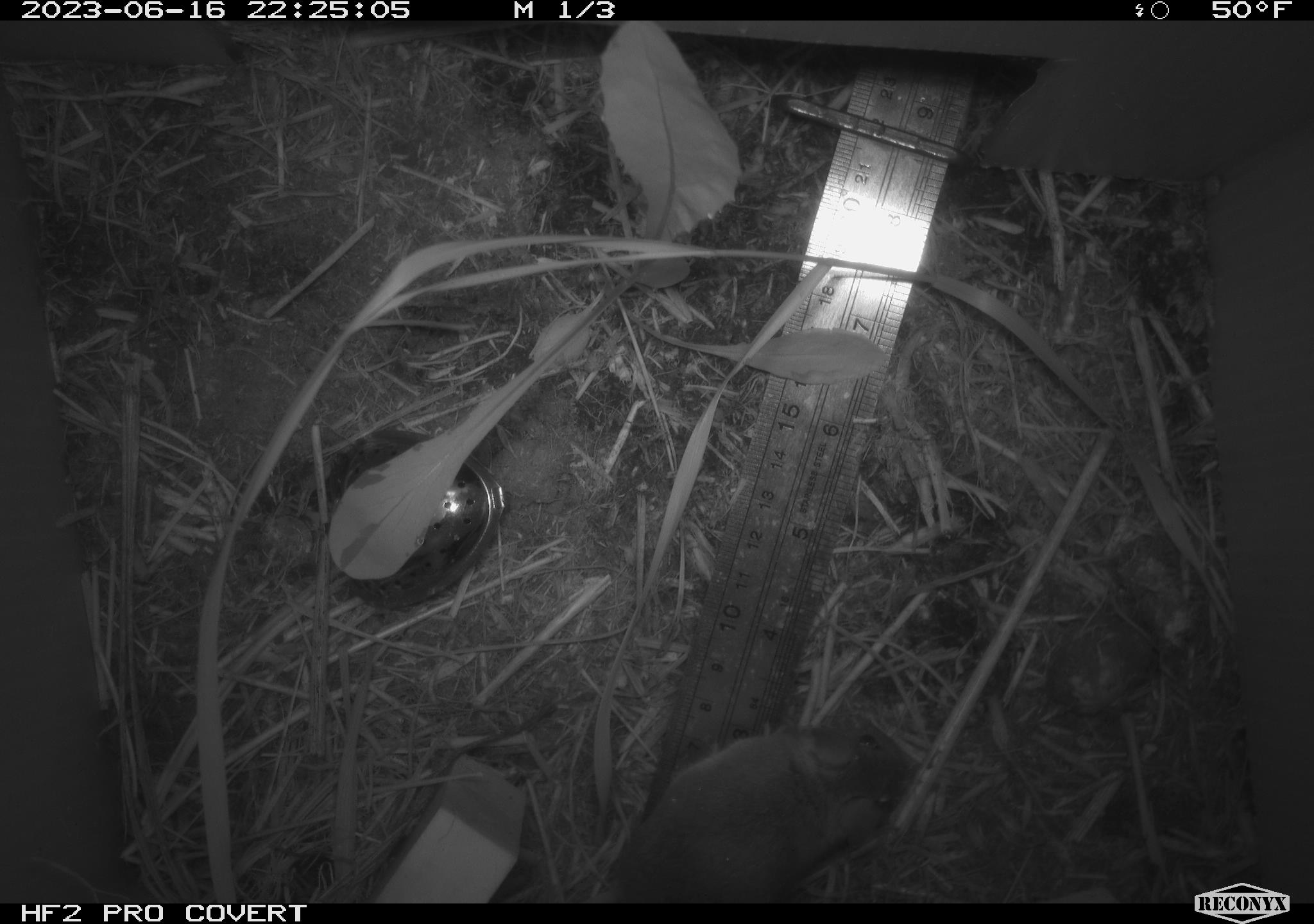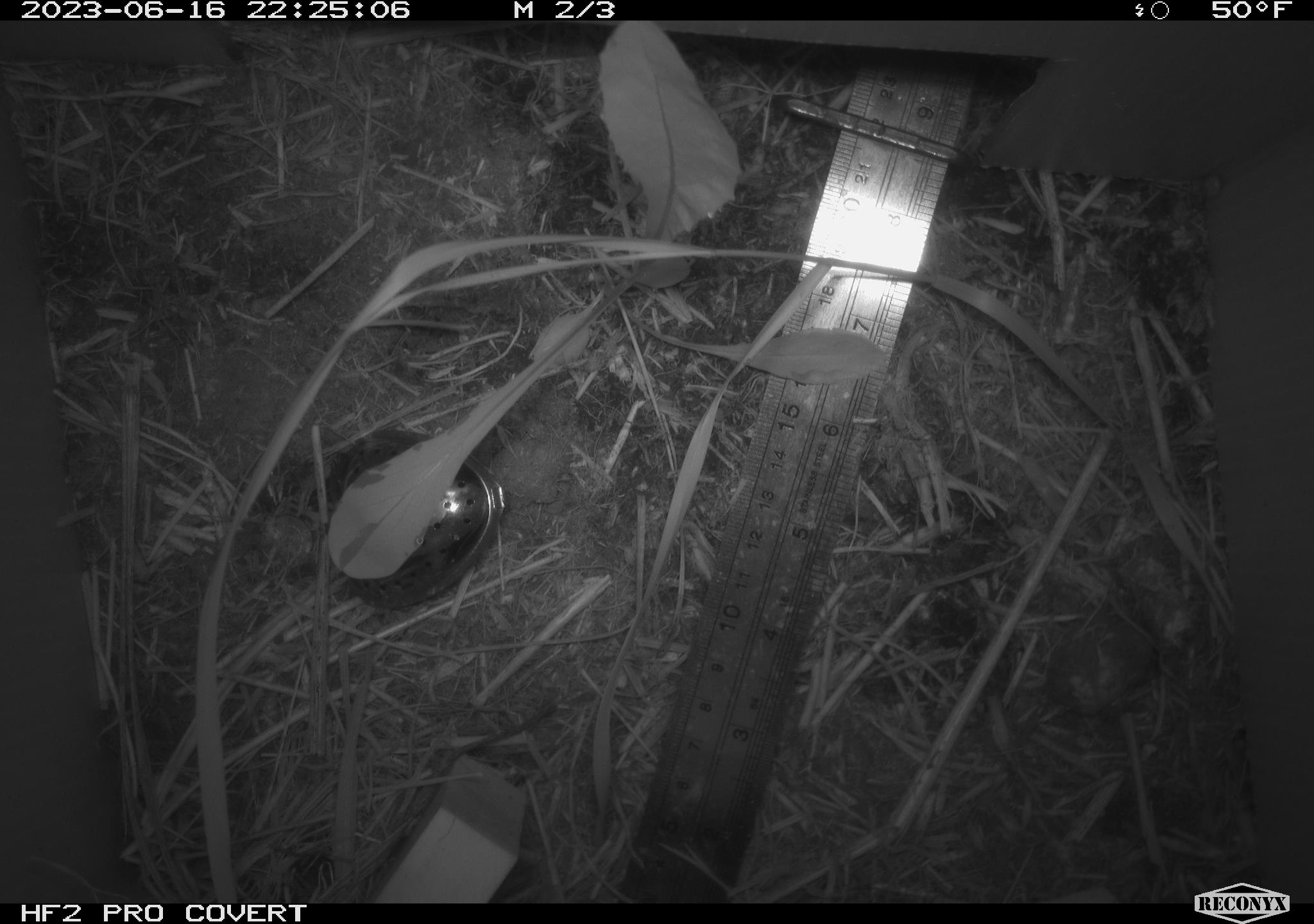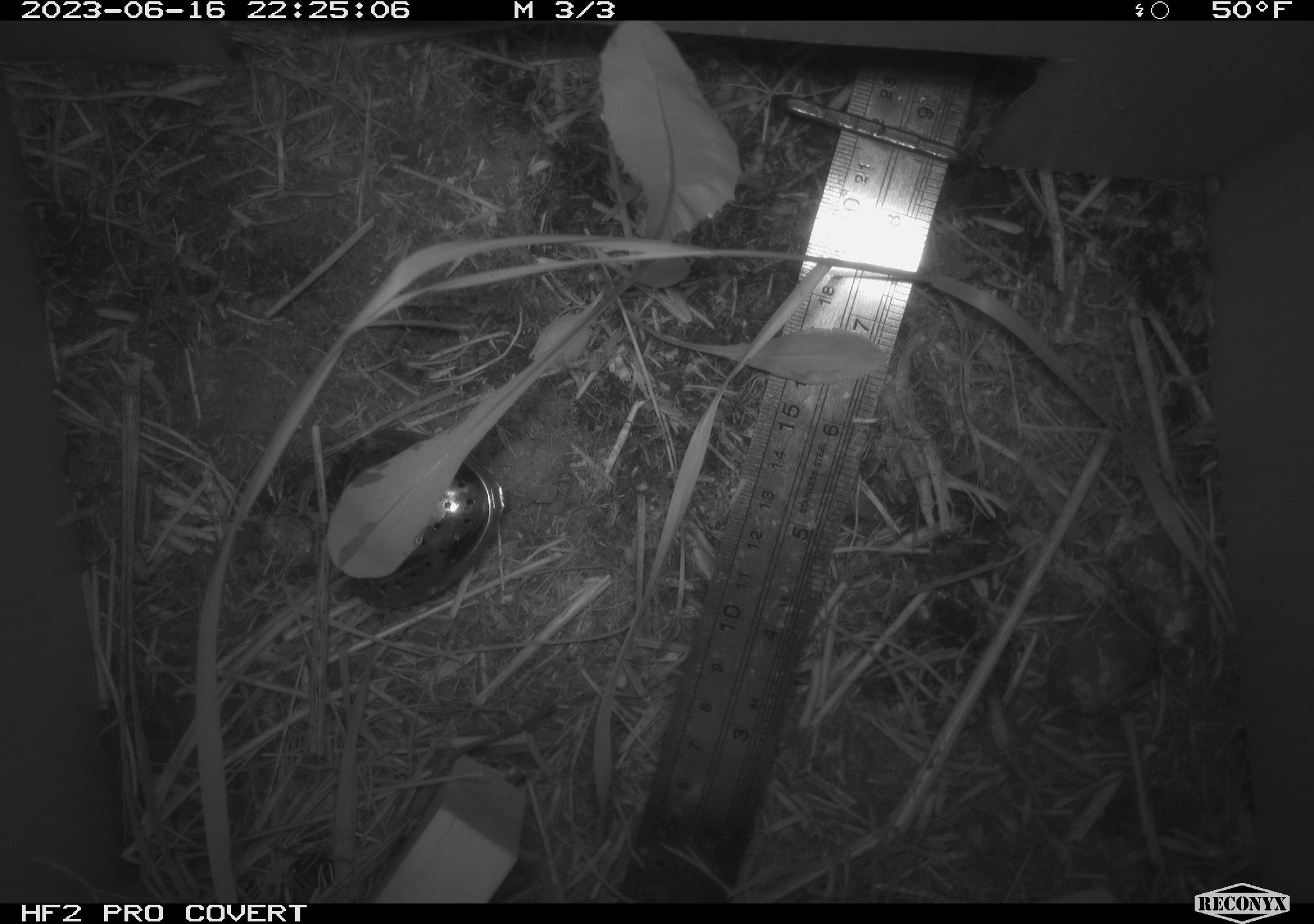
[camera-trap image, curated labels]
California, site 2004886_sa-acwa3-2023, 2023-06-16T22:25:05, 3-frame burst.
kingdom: Animalia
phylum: Chordata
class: Mammalia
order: Rodentia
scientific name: Rodentia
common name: mouse species